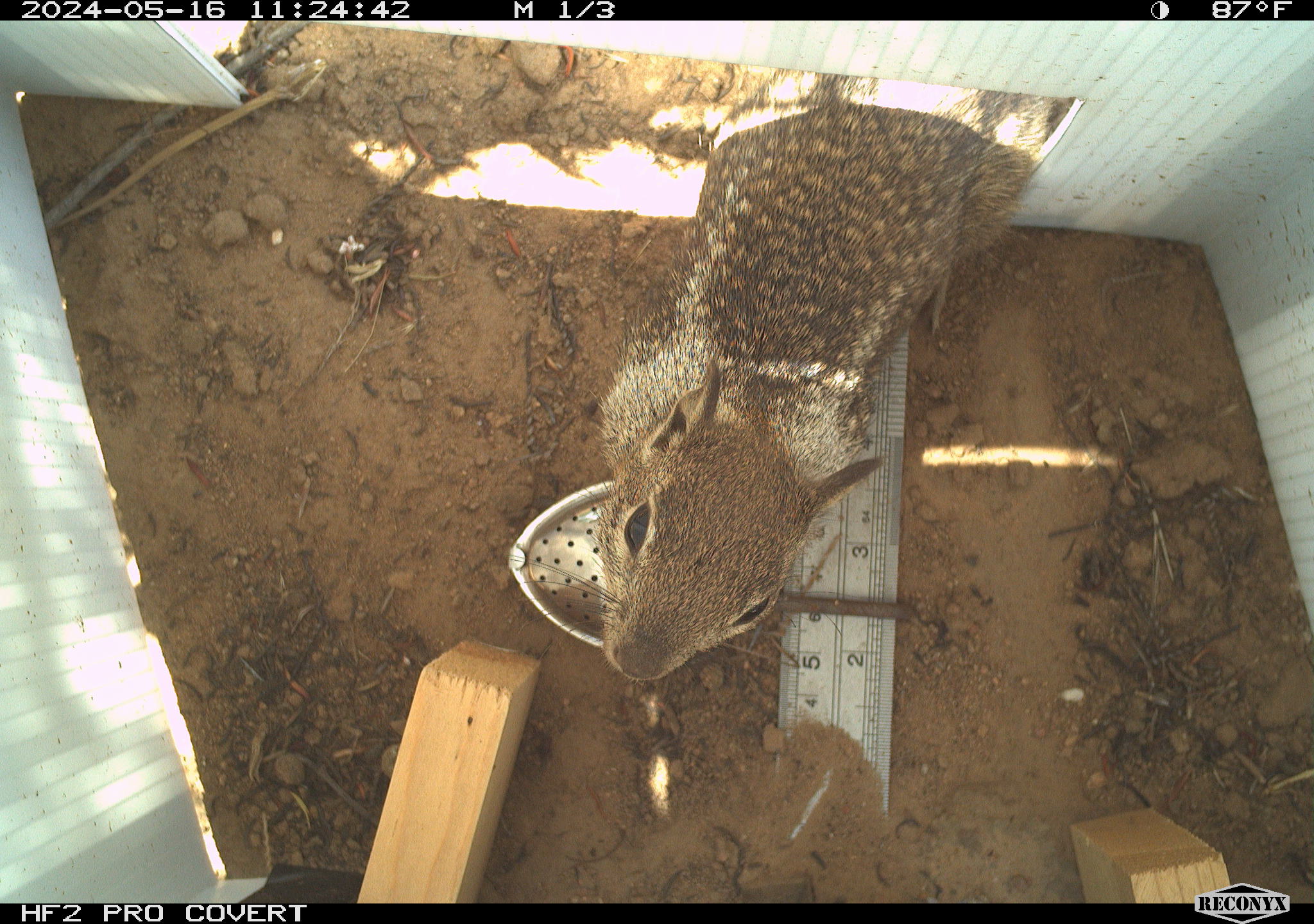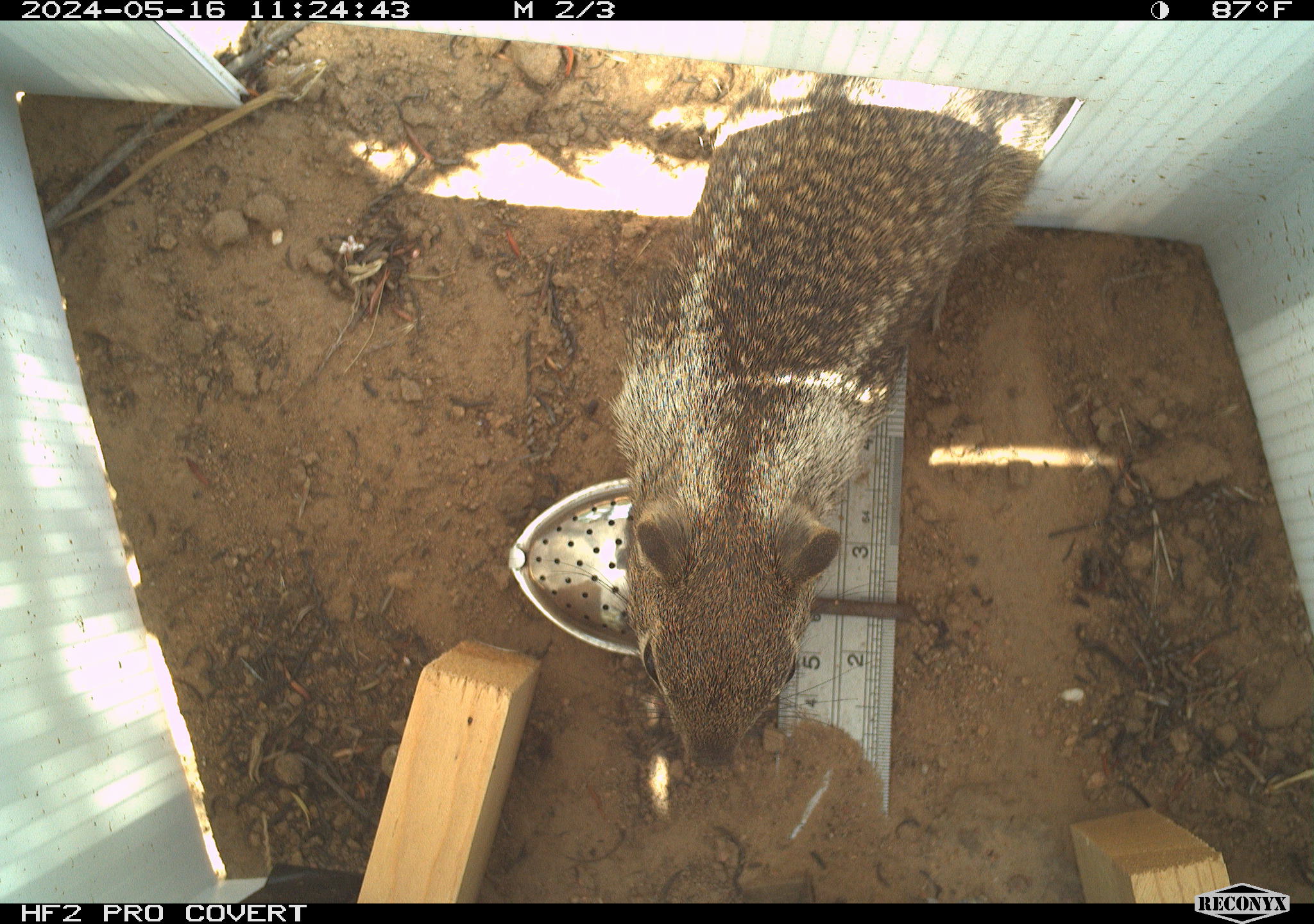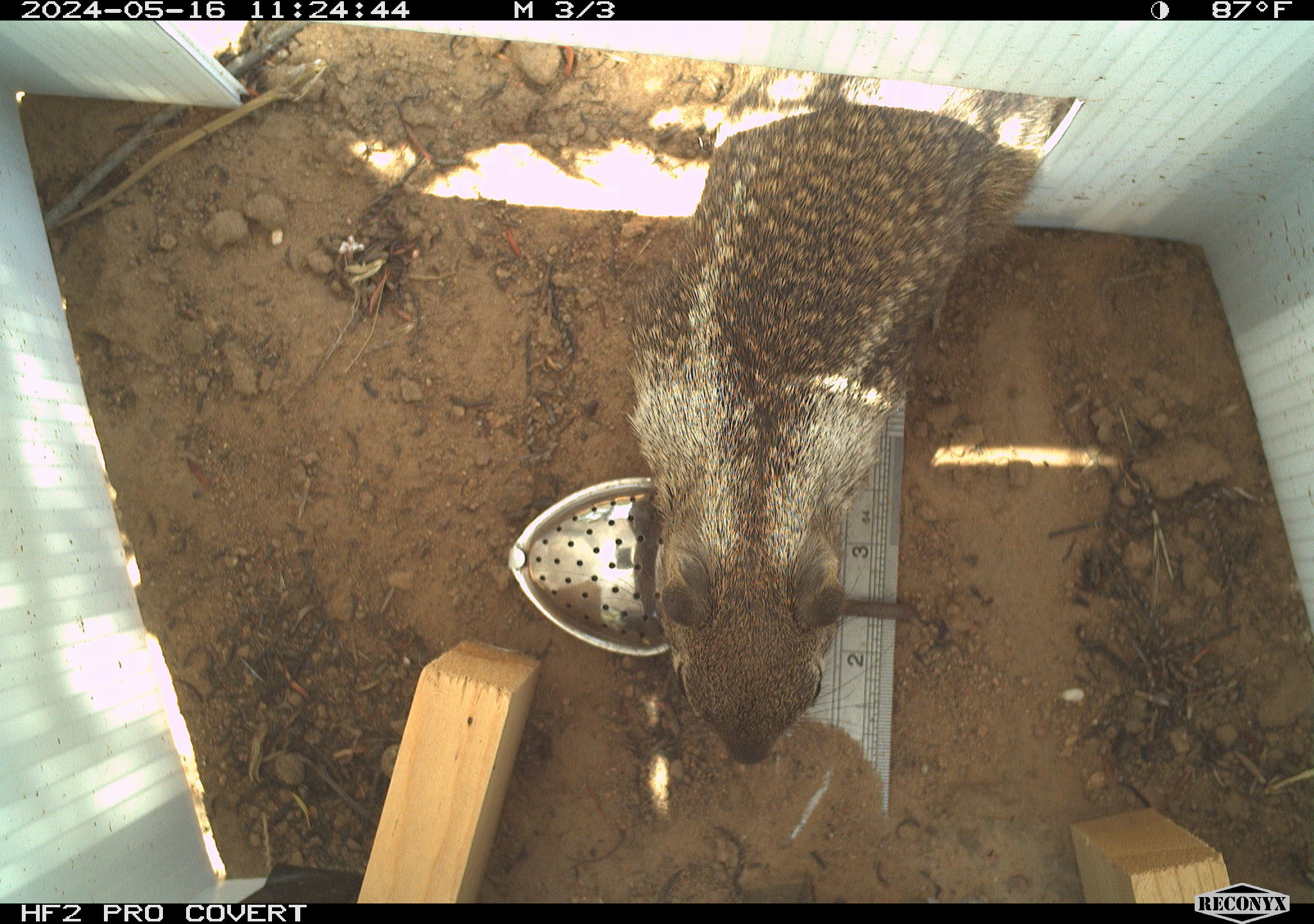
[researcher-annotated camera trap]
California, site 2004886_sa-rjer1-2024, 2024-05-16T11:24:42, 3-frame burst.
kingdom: Animalia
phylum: Chordata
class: Mammalia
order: Rodentia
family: Sciuridae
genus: Otospermophilus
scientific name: Otospermophilus beecheyi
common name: california ground squirrel